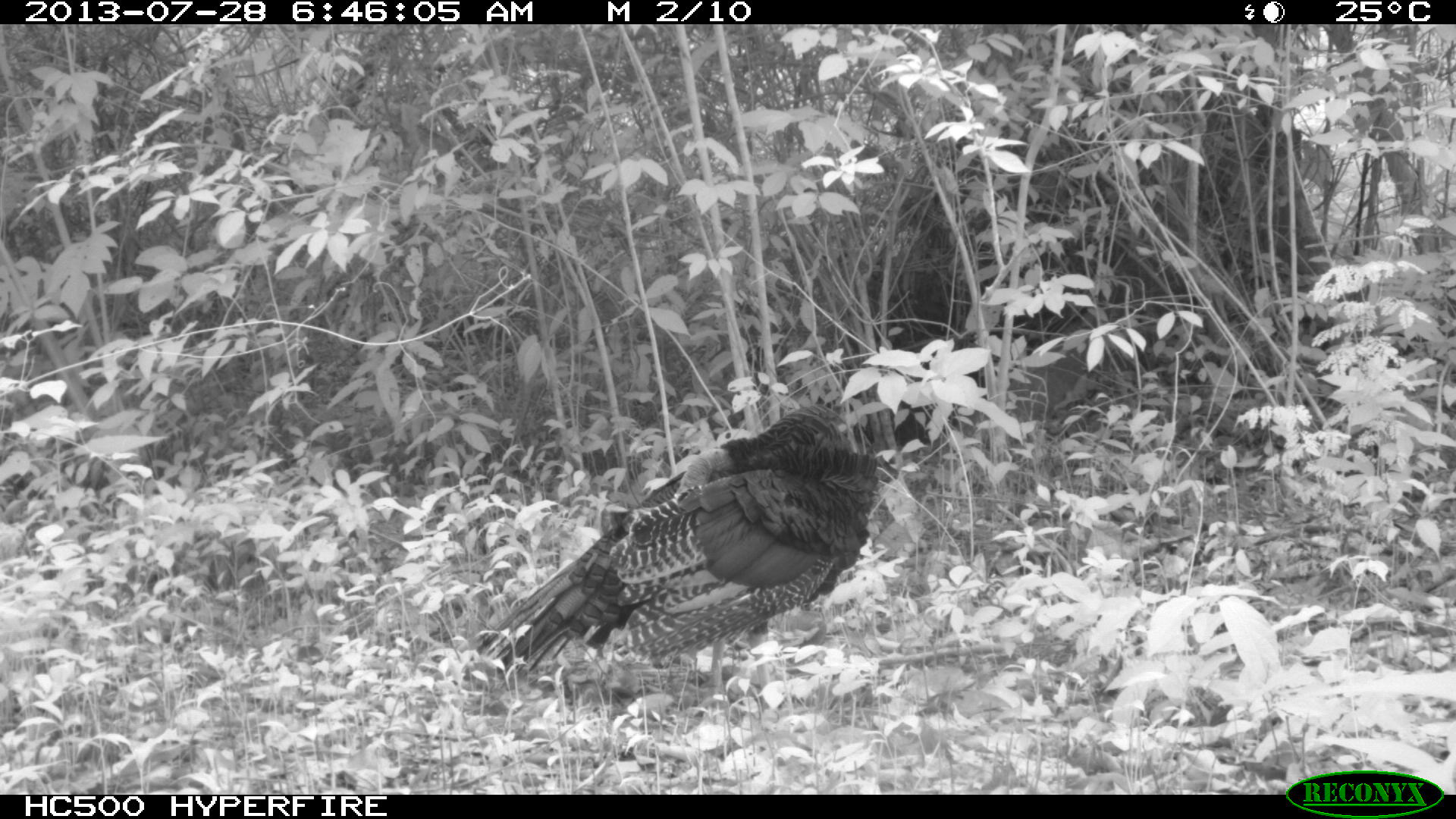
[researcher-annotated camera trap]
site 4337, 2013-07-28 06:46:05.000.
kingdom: Animalia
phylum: Chordata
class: Aves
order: Galliformes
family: Phasianidae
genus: Meleagris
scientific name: Meleagris ocellata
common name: ocellated turkey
Meleagris ocellata (ocellated turkey), count 1.